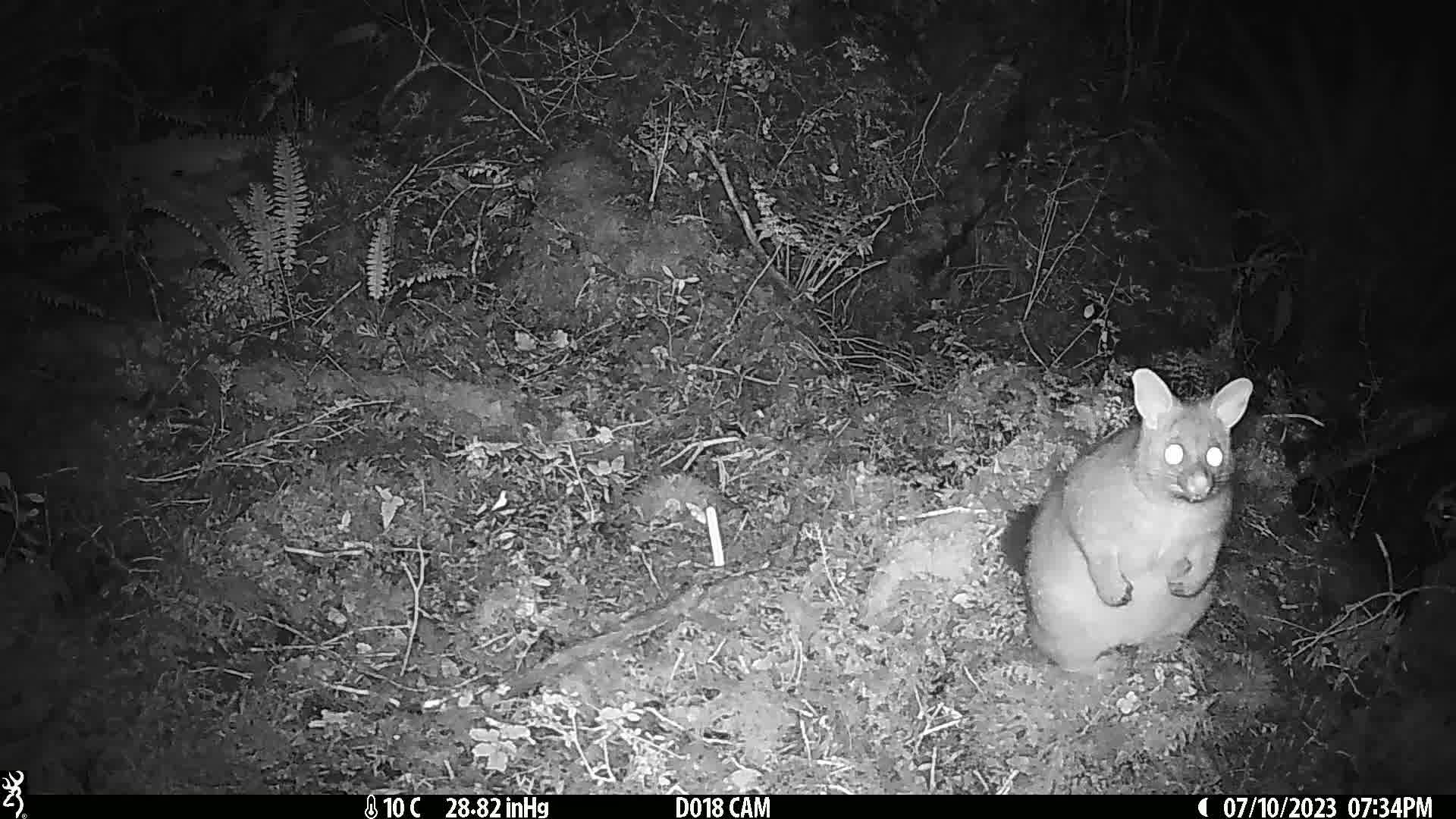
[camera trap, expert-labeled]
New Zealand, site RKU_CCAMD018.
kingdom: Animalia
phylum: Chordata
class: Mammalia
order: Diprotodontia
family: Phalangeridae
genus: Trichosurus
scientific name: Trichosurus vulpecula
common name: common brushtail possum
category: possum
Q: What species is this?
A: Possum (common brushtail possum) (Trichosurus vulpecula).